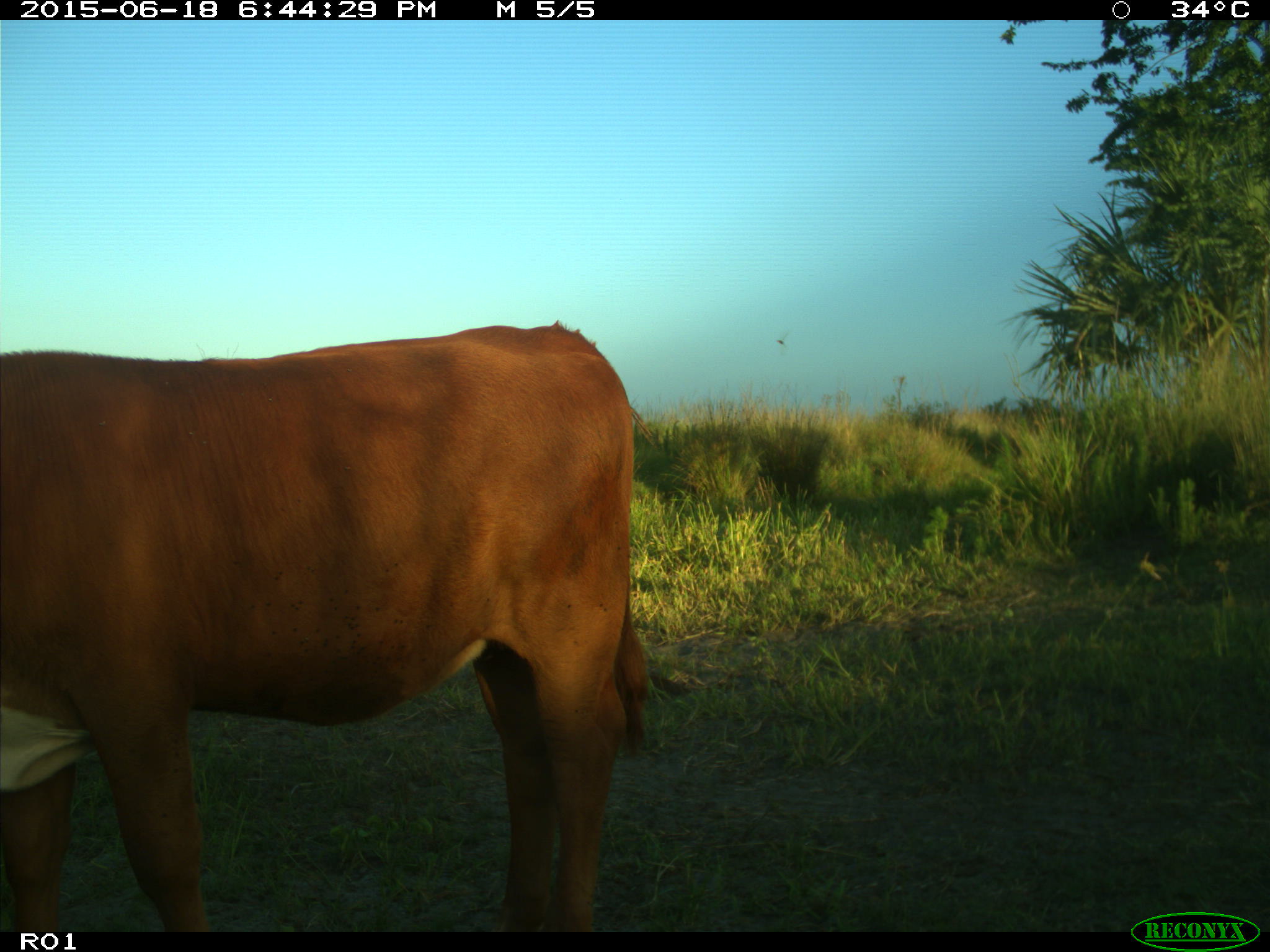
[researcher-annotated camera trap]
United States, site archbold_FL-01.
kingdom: Animalia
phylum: Chordata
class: Mammalia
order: Artiodactyla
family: Bovidae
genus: Bos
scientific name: Bos taurus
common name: domestic cow